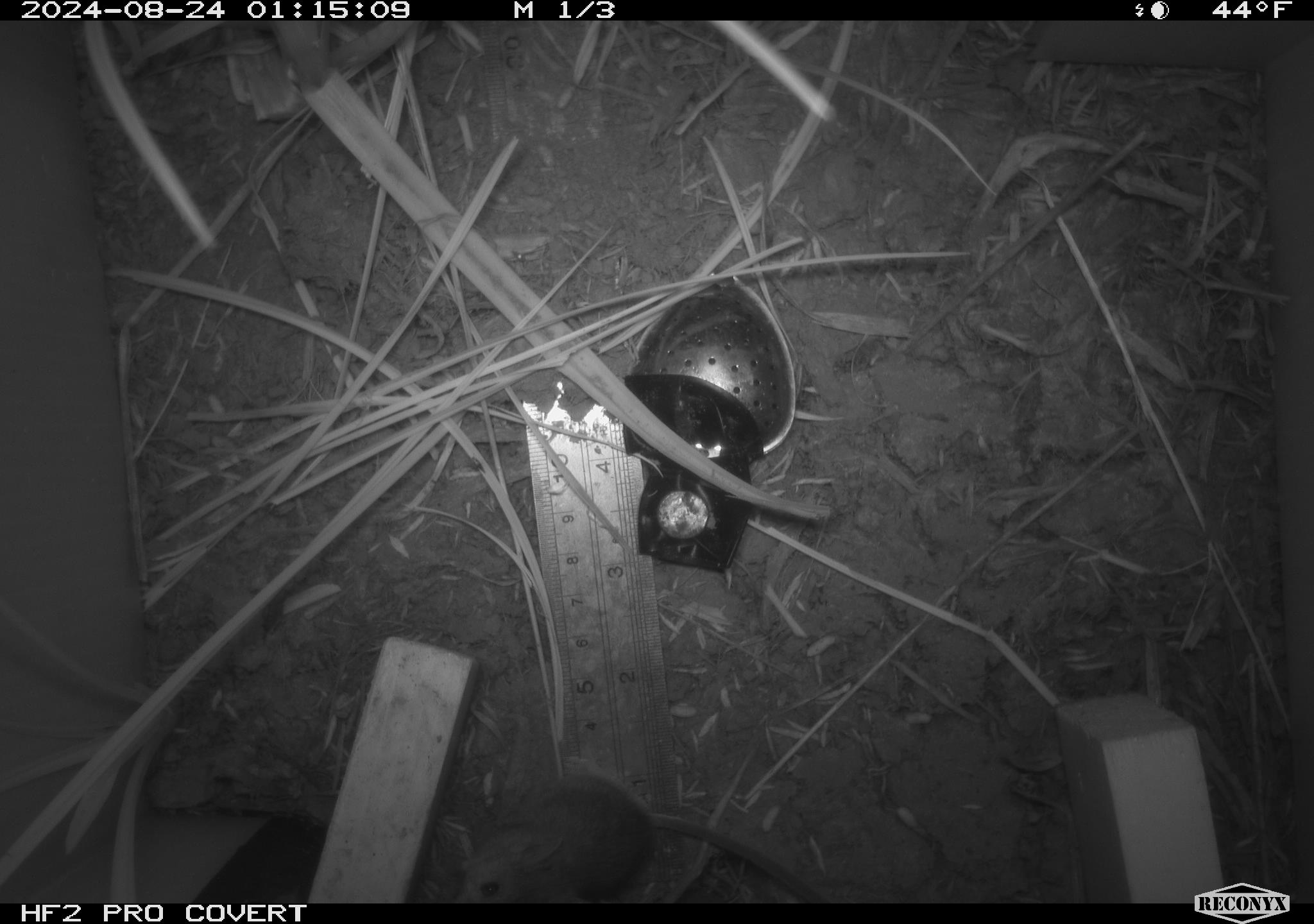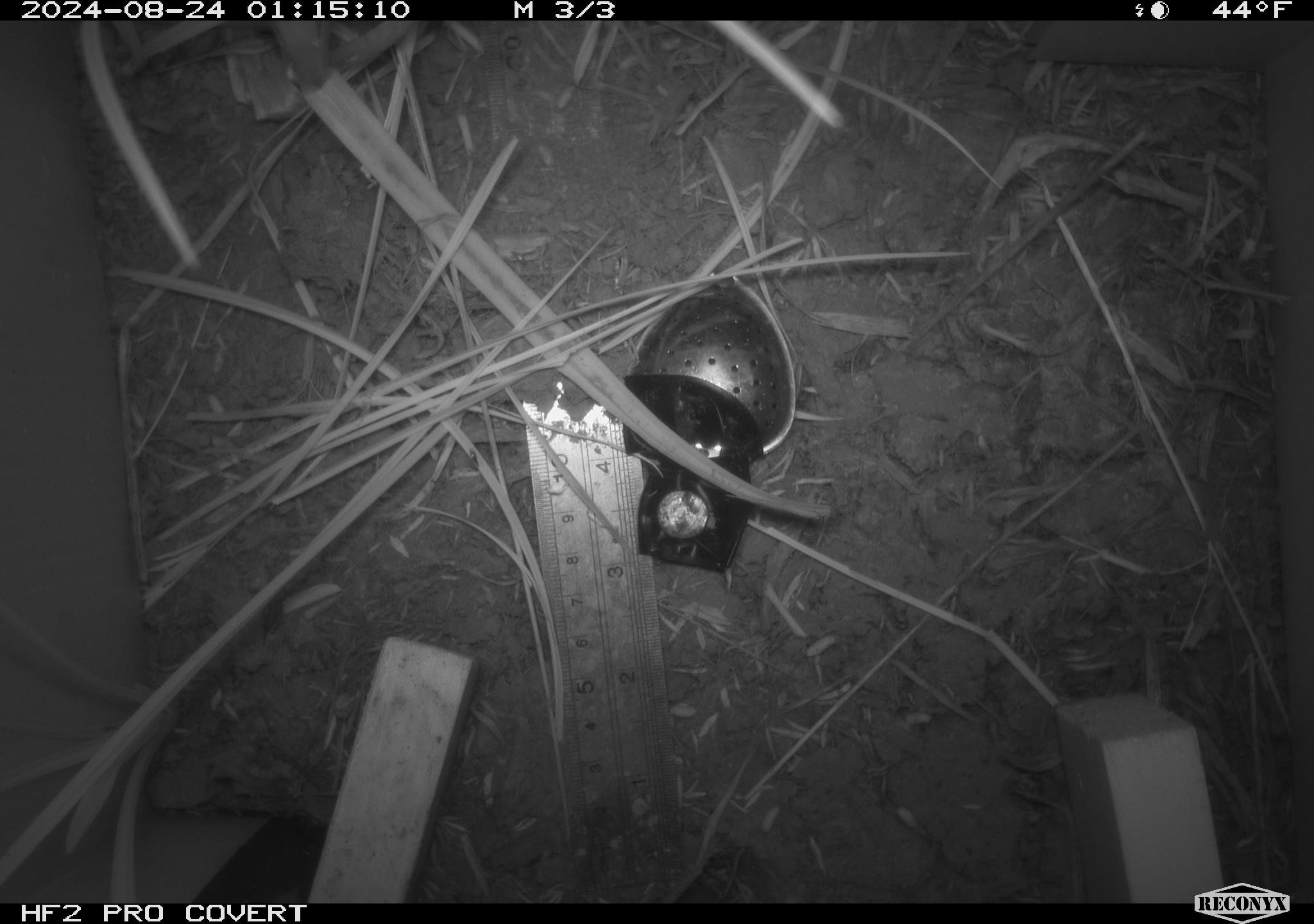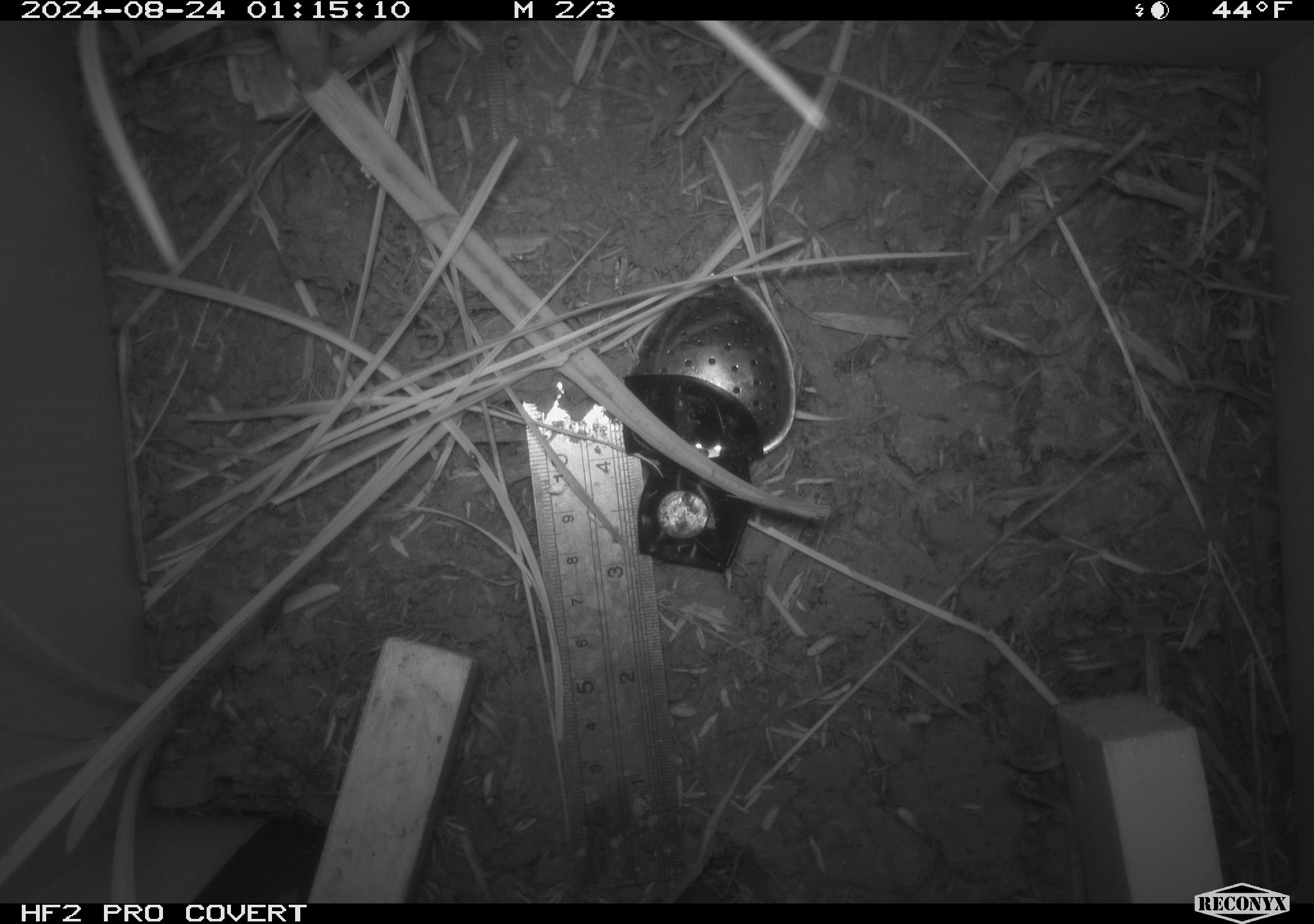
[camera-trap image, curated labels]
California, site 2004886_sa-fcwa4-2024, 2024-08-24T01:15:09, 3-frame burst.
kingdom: Animalia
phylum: Chordata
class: Mammalia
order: Rodentia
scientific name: Rodentia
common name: rodent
Rodent (Rodentia).